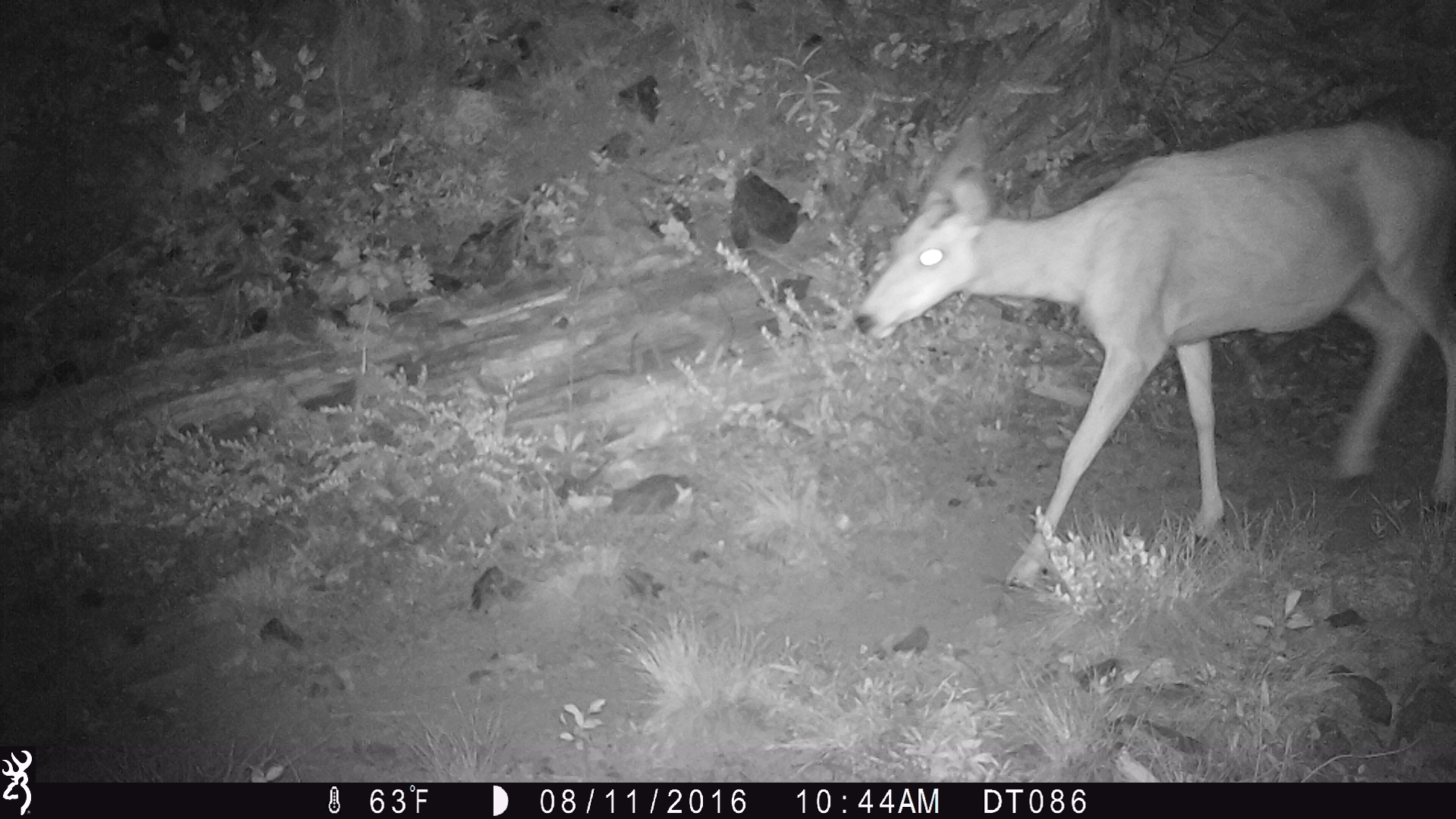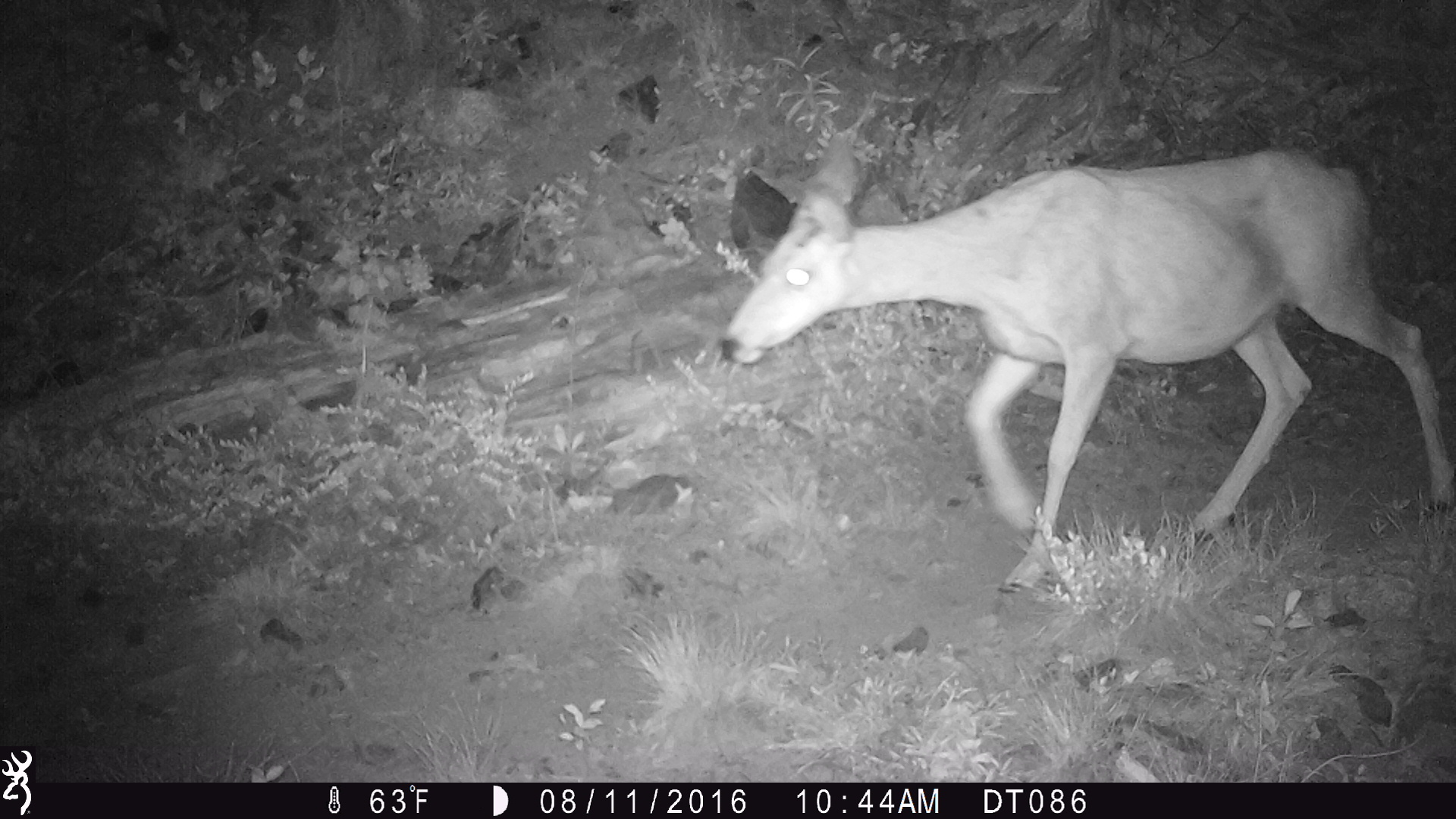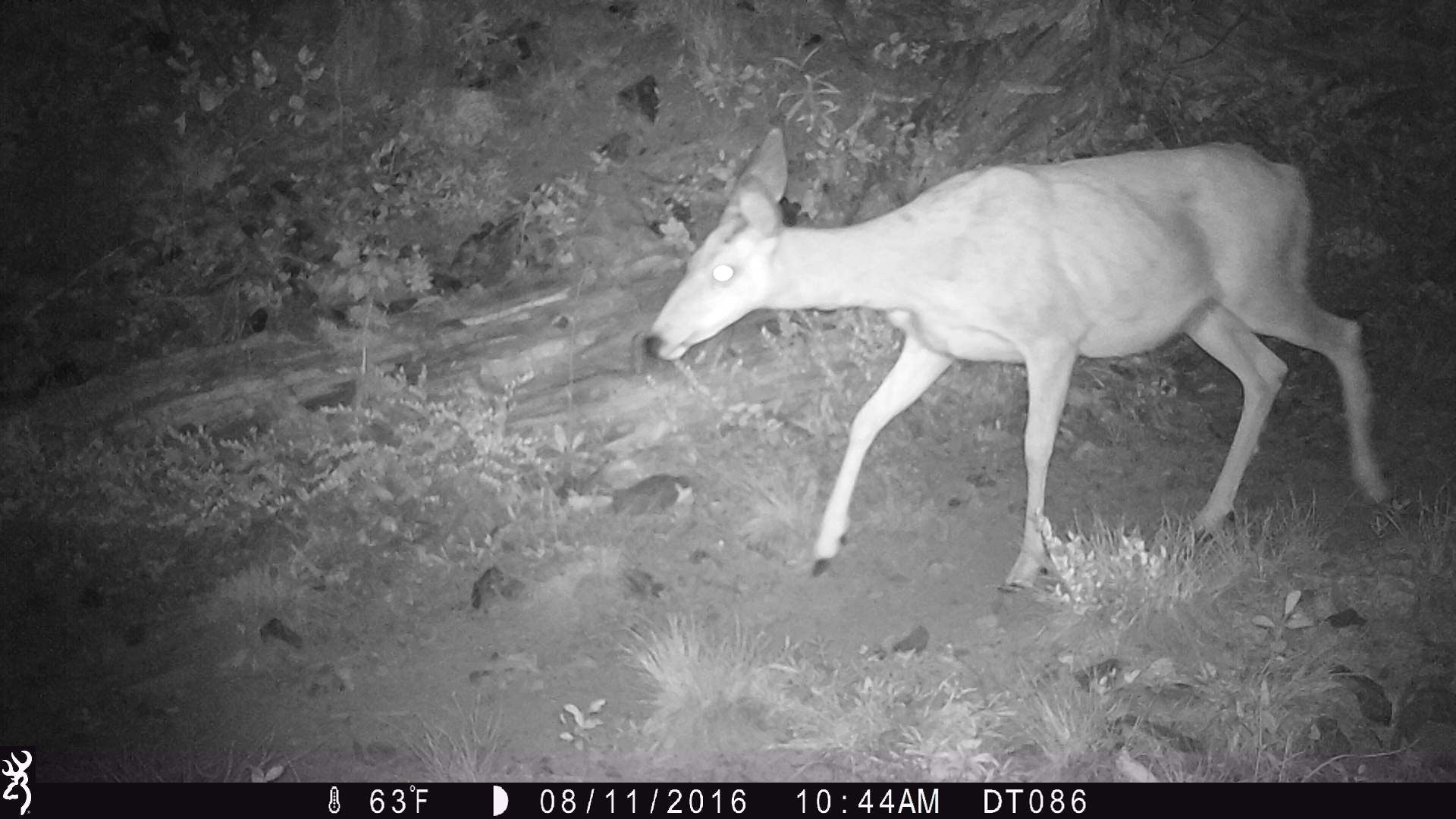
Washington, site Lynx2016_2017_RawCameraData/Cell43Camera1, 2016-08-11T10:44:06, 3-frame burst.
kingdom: Animalia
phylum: Chordata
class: Mammalia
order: Artiodactyla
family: Cervidae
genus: Odocoileus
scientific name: Odocoileus hemionus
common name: mule deer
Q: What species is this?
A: Odocoileus hemionus (mule deer).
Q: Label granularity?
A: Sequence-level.